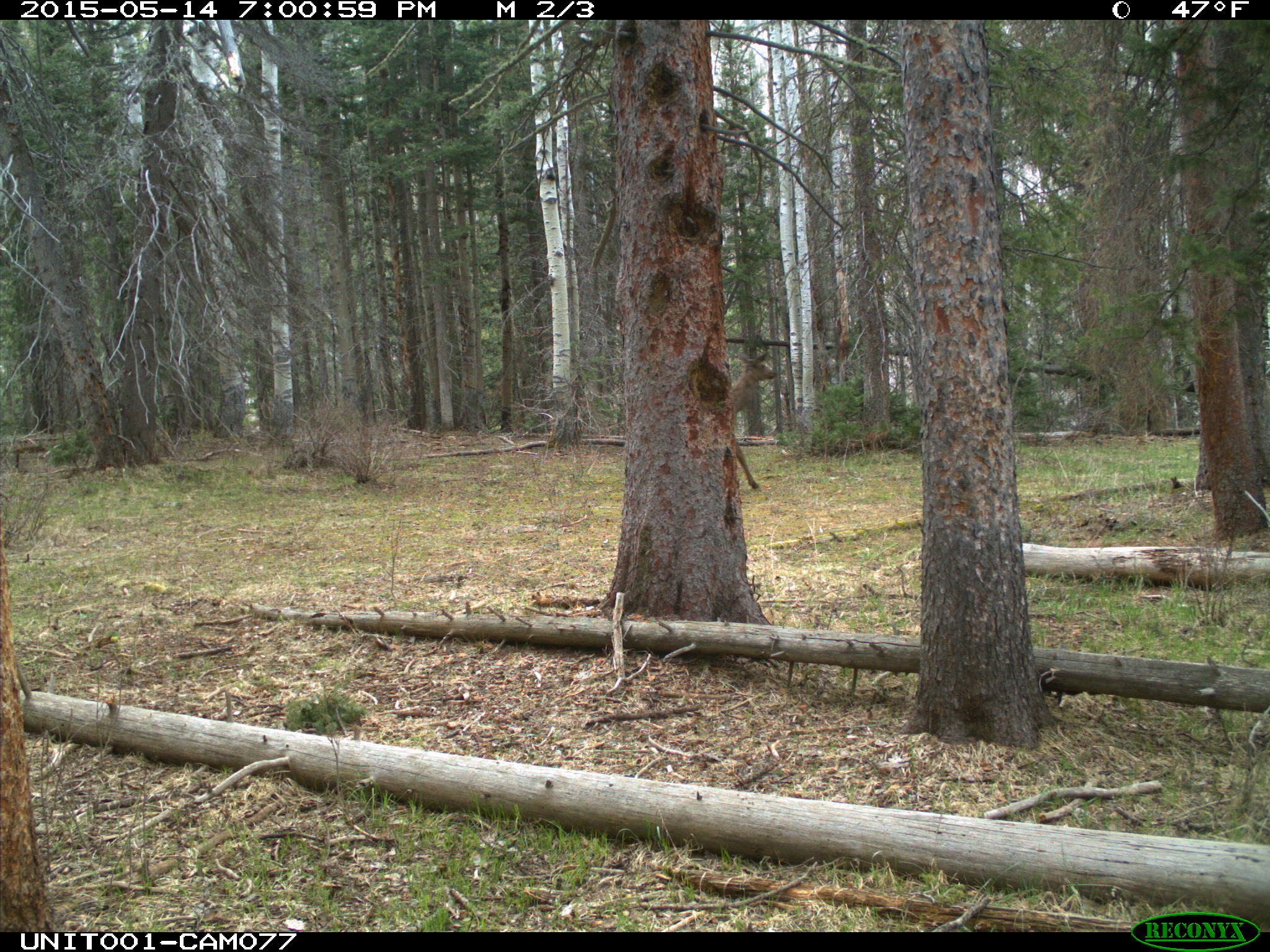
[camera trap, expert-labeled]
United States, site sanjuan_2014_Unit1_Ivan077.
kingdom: Animalia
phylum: Chordata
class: Mammalia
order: Artiodactyla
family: Cervidae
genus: Cervus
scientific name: Cervus elaphus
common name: red deer